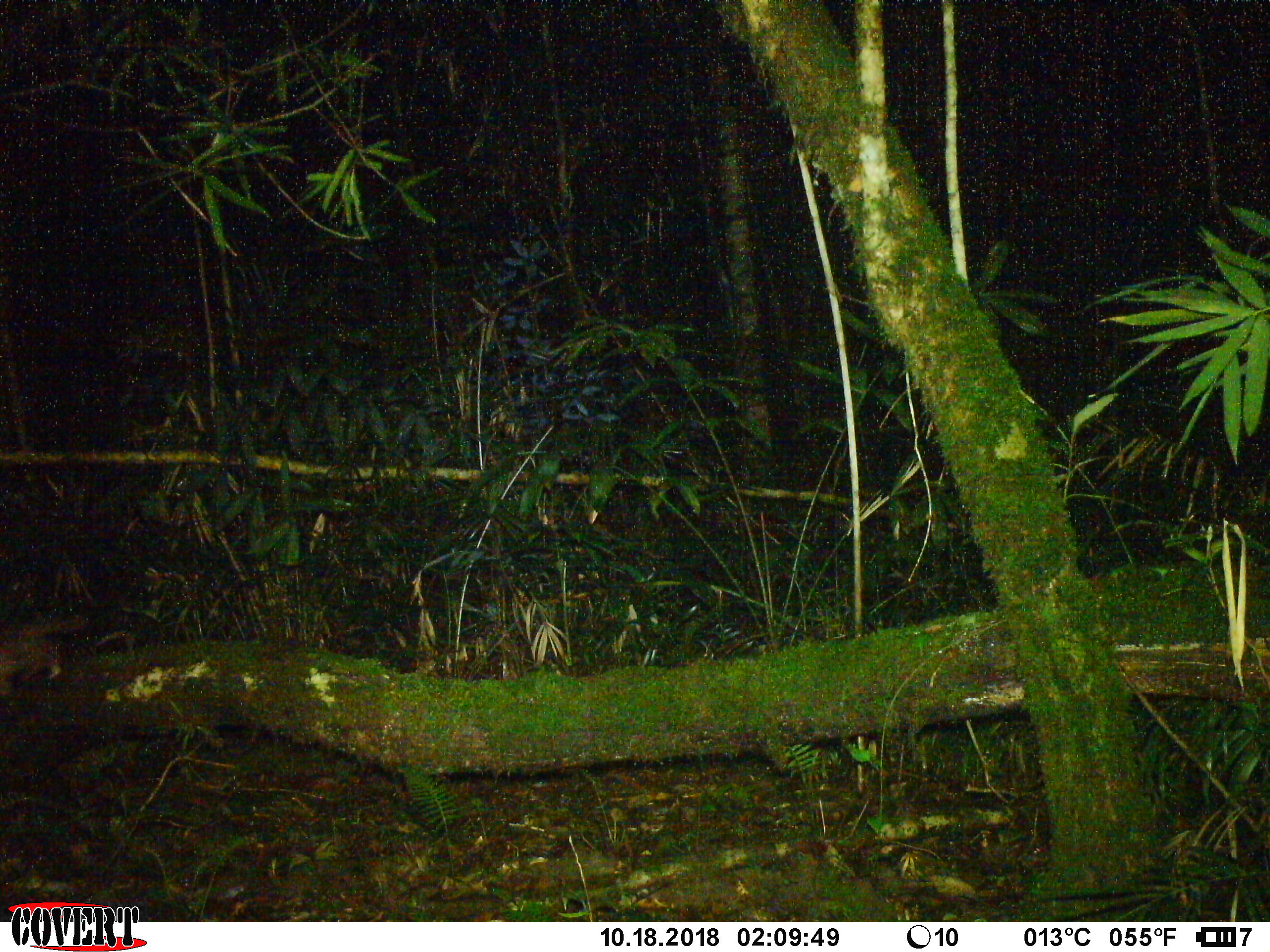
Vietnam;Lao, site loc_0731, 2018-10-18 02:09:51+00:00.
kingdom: Animalia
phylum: Chordata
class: Mammalia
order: Carnivora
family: Mustelidae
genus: Melogale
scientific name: Melogale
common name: ferret badger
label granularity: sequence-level